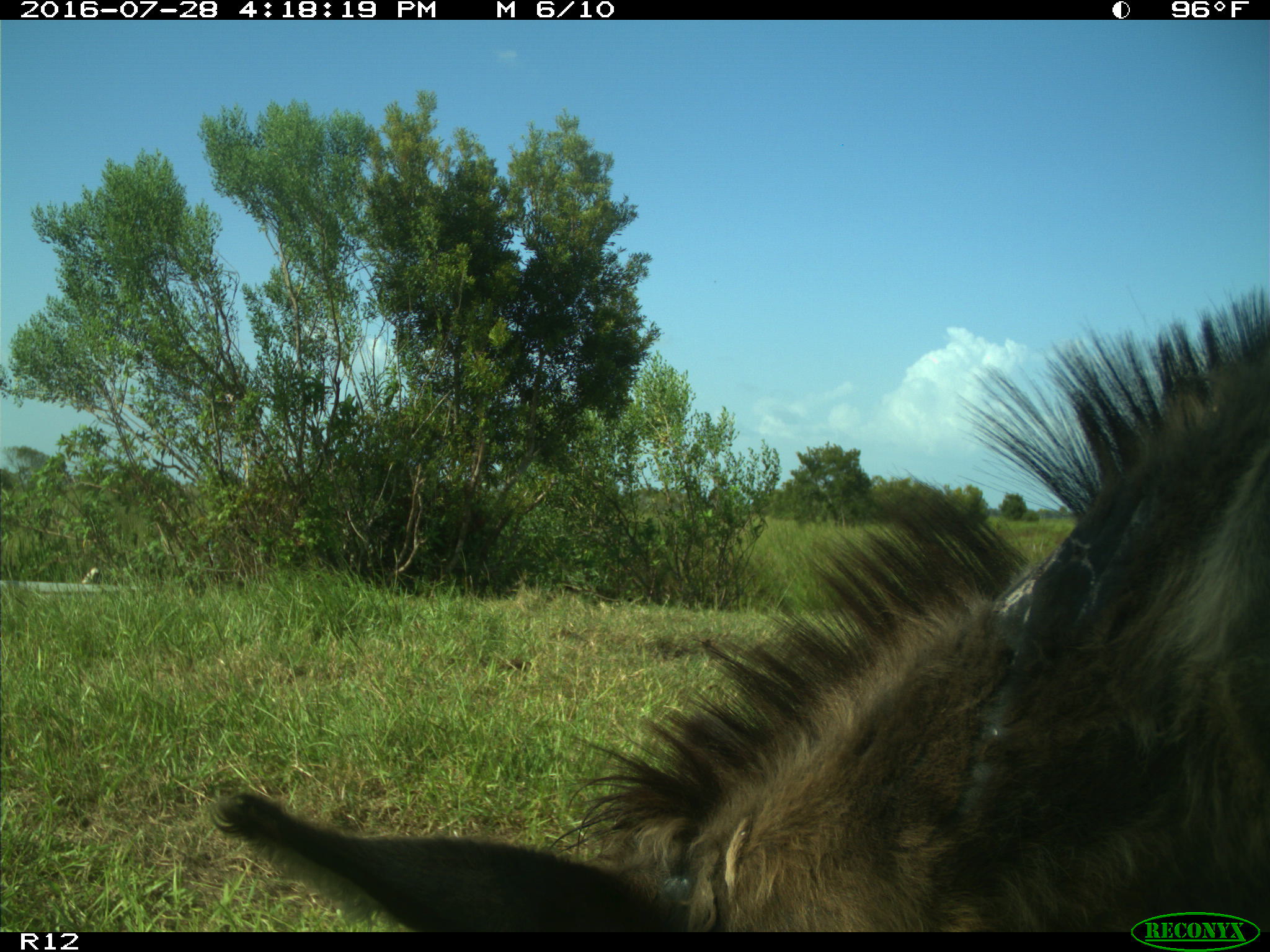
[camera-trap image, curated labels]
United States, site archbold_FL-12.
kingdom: Animalia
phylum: Chordata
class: Mammalia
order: Perissodactyla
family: Equidae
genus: Equus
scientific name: Equus africanus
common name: african wild ass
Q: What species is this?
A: Equus africanus (african wild ass).